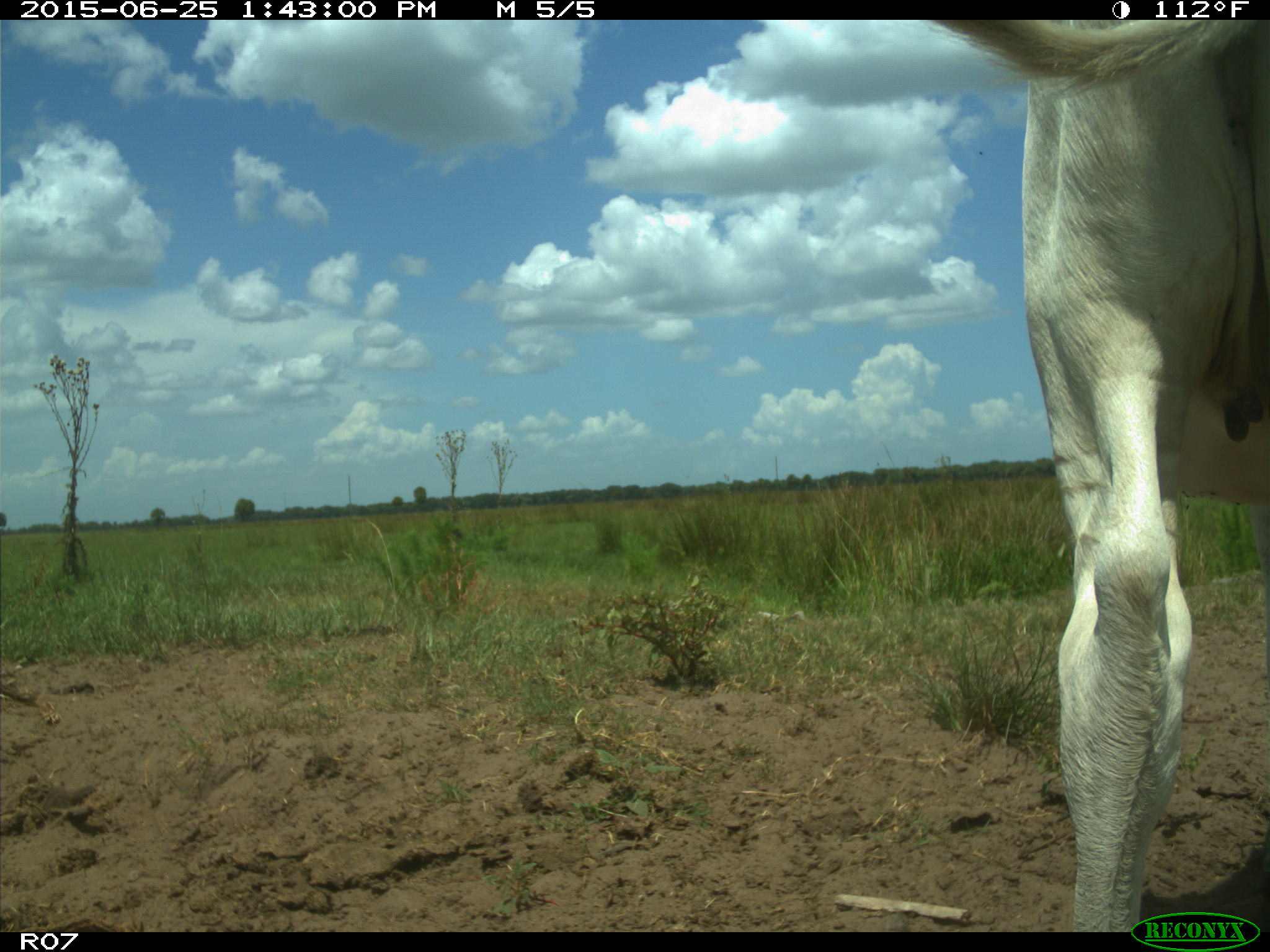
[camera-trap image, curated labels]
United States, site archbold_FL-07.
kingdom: Animalia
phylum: Chordata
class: Mammalia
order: Artiodactyla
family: Bovidae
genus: Bos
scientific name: Bos taurus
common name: domestic cow